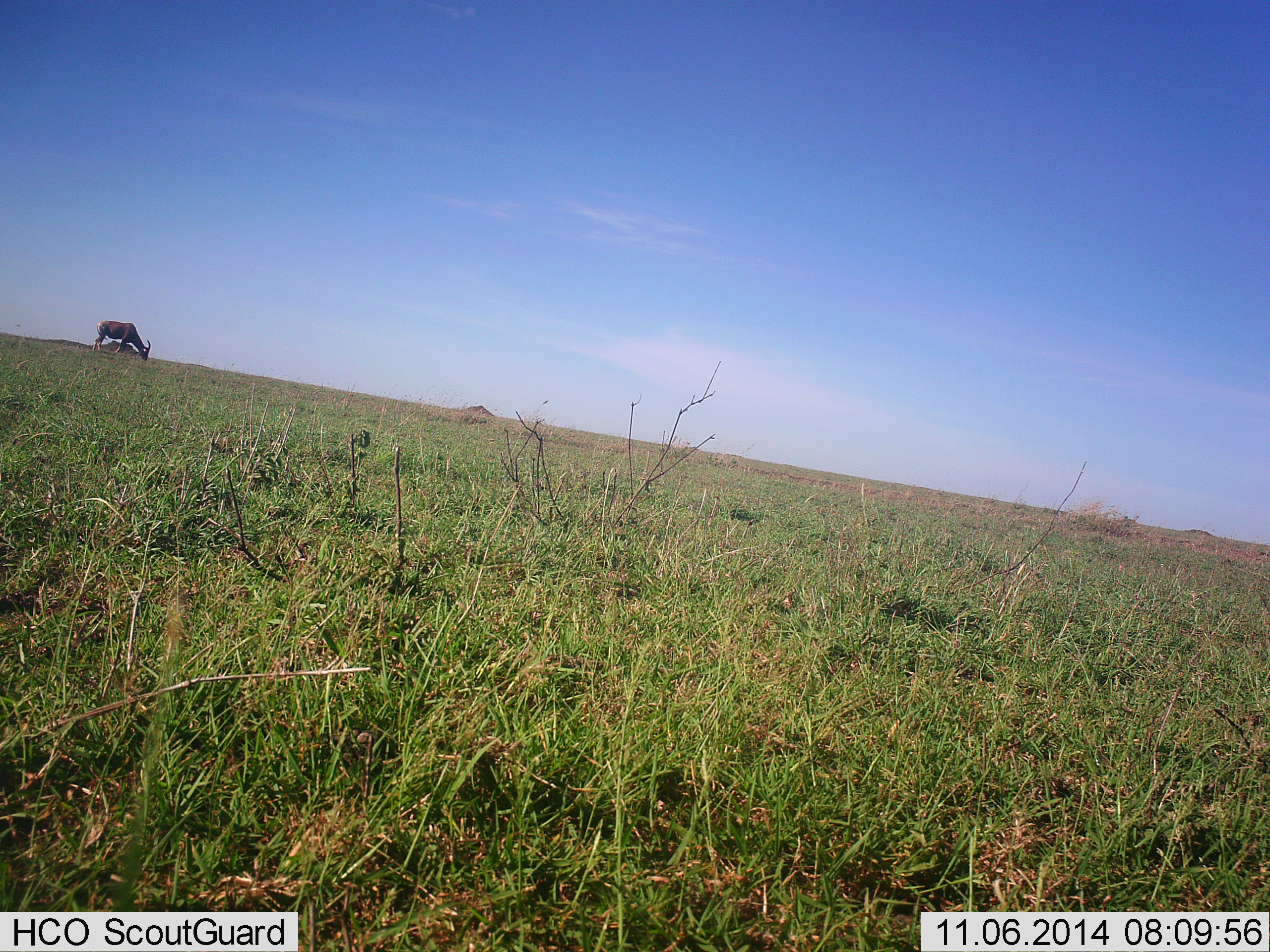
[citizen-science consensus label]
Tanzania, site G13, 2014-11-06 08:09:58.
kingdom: Animalia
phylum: Chordata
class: Mammalia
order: Artiodactyla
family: Bovidae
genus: Damaliscus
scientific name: Damaliscus lunatus jimela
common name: topi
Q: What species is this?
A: Topi (Damaliscus lunatus jimela).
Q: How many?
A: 1.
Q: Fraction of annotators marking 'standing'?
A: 11%.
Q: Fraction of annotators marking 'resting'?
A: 0%.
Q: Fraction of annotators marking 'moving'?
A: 11%.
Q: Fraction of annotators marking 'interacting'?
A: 0%.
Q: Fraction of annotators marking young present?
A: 0%.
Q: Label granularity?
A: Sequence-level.